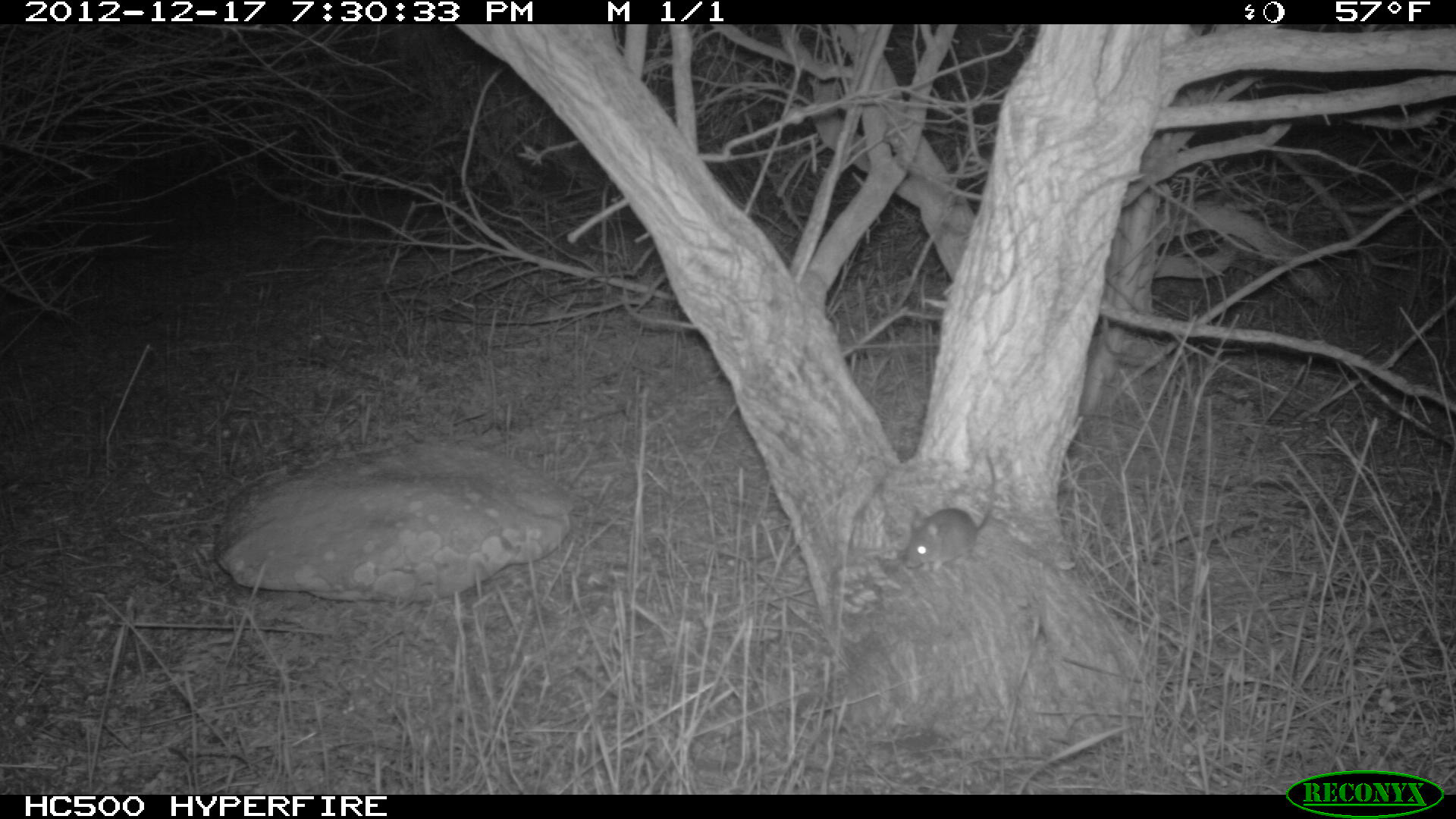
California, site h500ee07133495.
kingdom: Animalia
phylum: Chordata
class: Mammalia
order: Rodentia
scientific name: Rodentia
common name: rodent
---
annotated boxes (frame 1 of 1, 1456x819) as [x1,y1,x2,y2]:
rodent: [902,447,996,572]